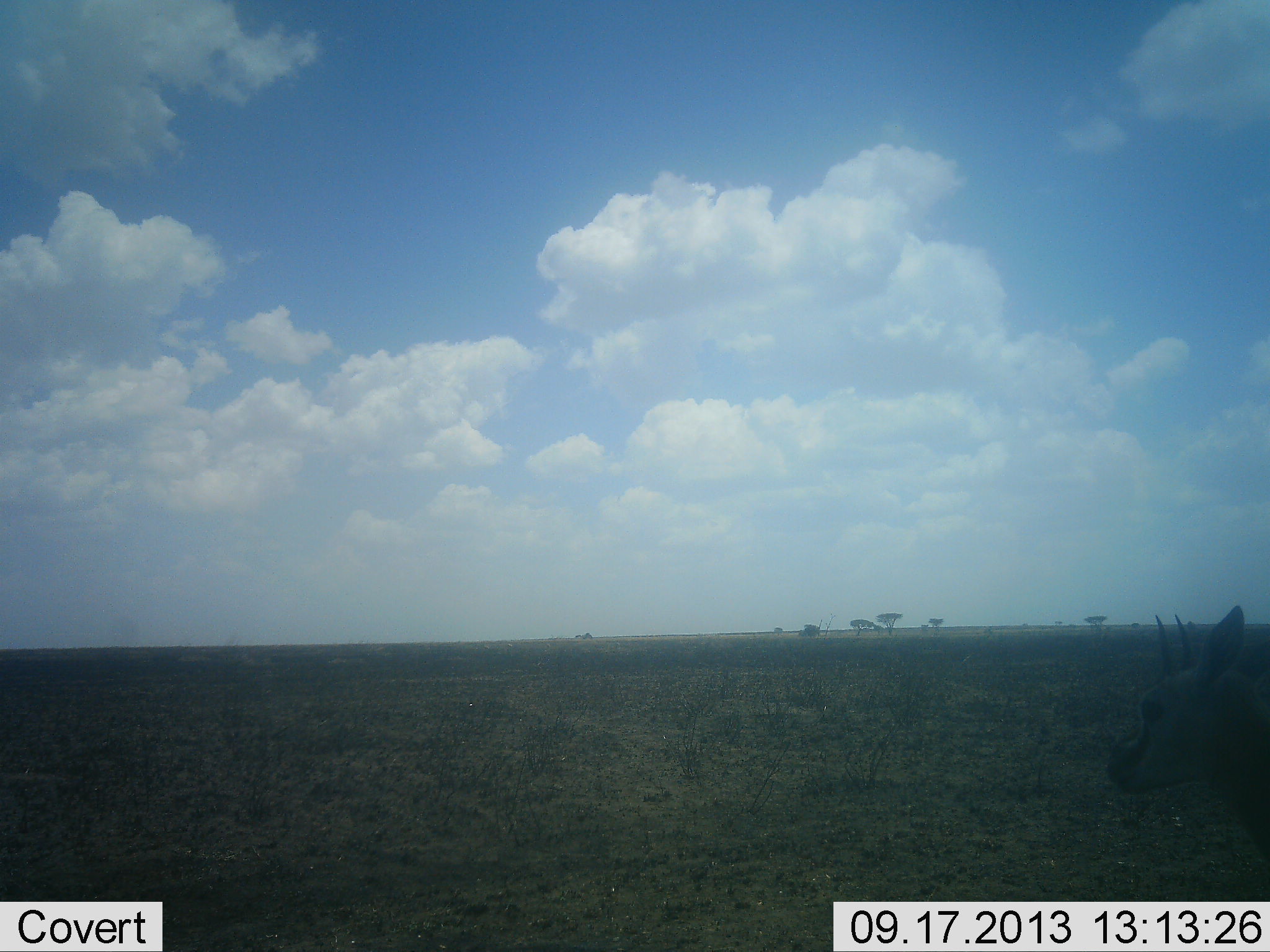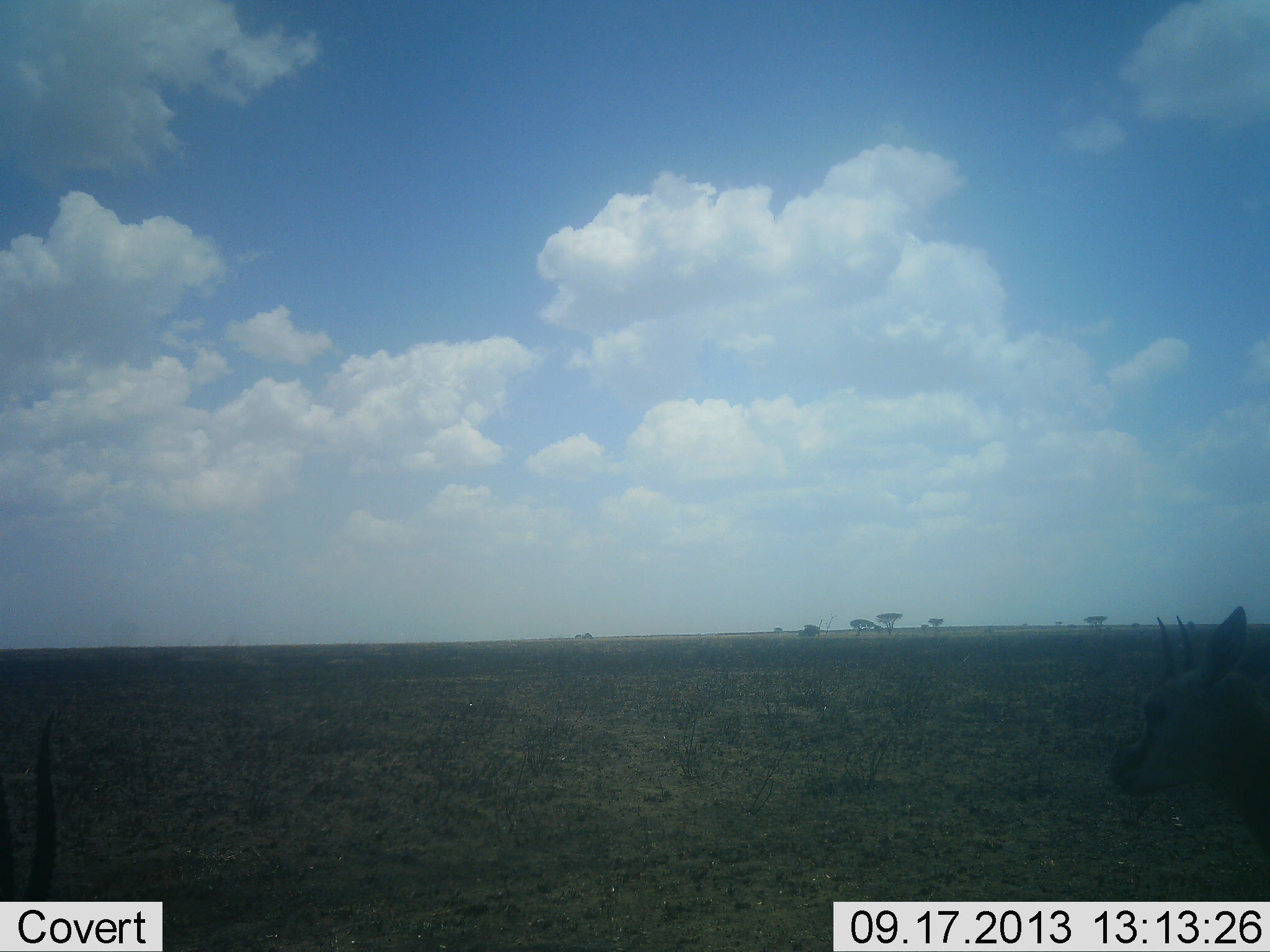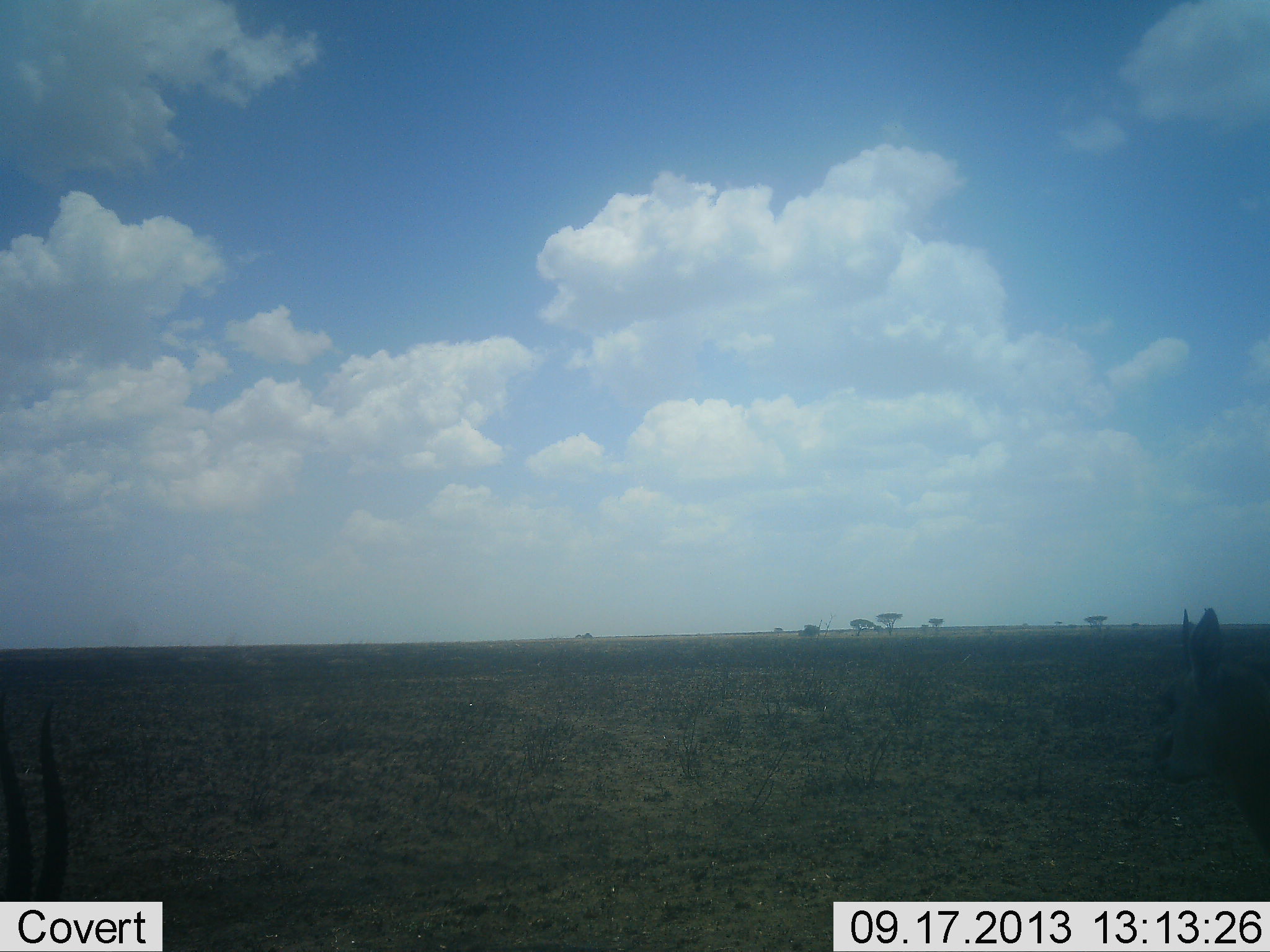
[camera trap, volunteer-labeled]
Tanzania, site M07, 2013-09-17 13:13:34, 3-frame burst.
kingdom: Animalia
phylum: Chordata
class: Mammalia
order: Artiodactyla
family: Bovidae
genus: Eudorcas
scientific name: Eudorcas thomsonii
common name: thomson's gazelle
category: gazellethomsons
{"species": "gazellethomsons (thomson's gazelle) (Eudorcas thomsonii)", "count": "2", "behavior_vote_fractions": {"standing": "95%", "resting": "0%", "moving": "10%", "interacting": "0%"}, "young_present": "14%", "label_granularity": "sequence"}